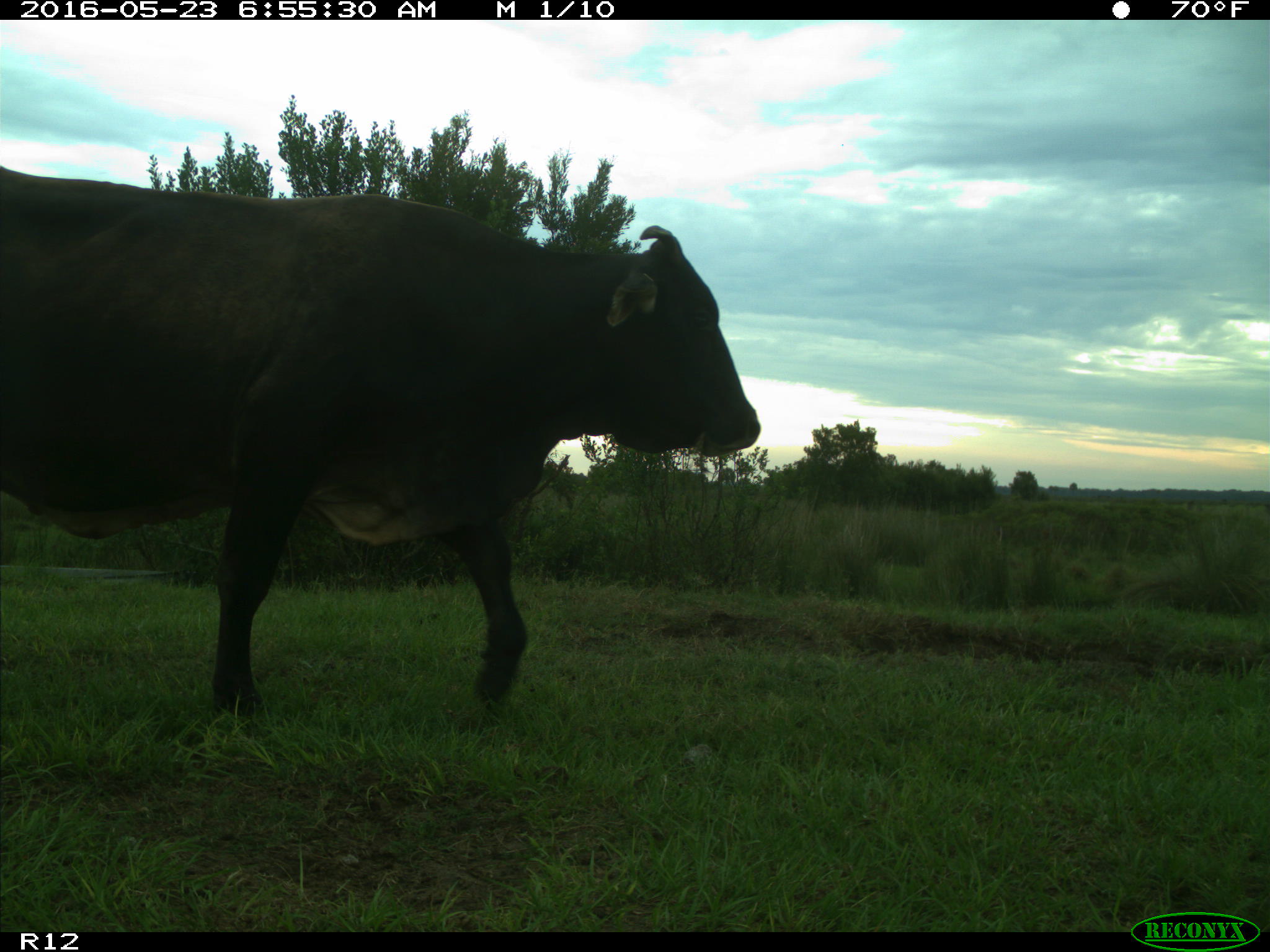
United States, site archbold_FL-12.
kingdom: Animalia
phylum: Chordata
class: Mammalia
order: Artiodactyla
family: Bovidae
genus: Bos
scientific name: Bos taurus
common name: domestic cow